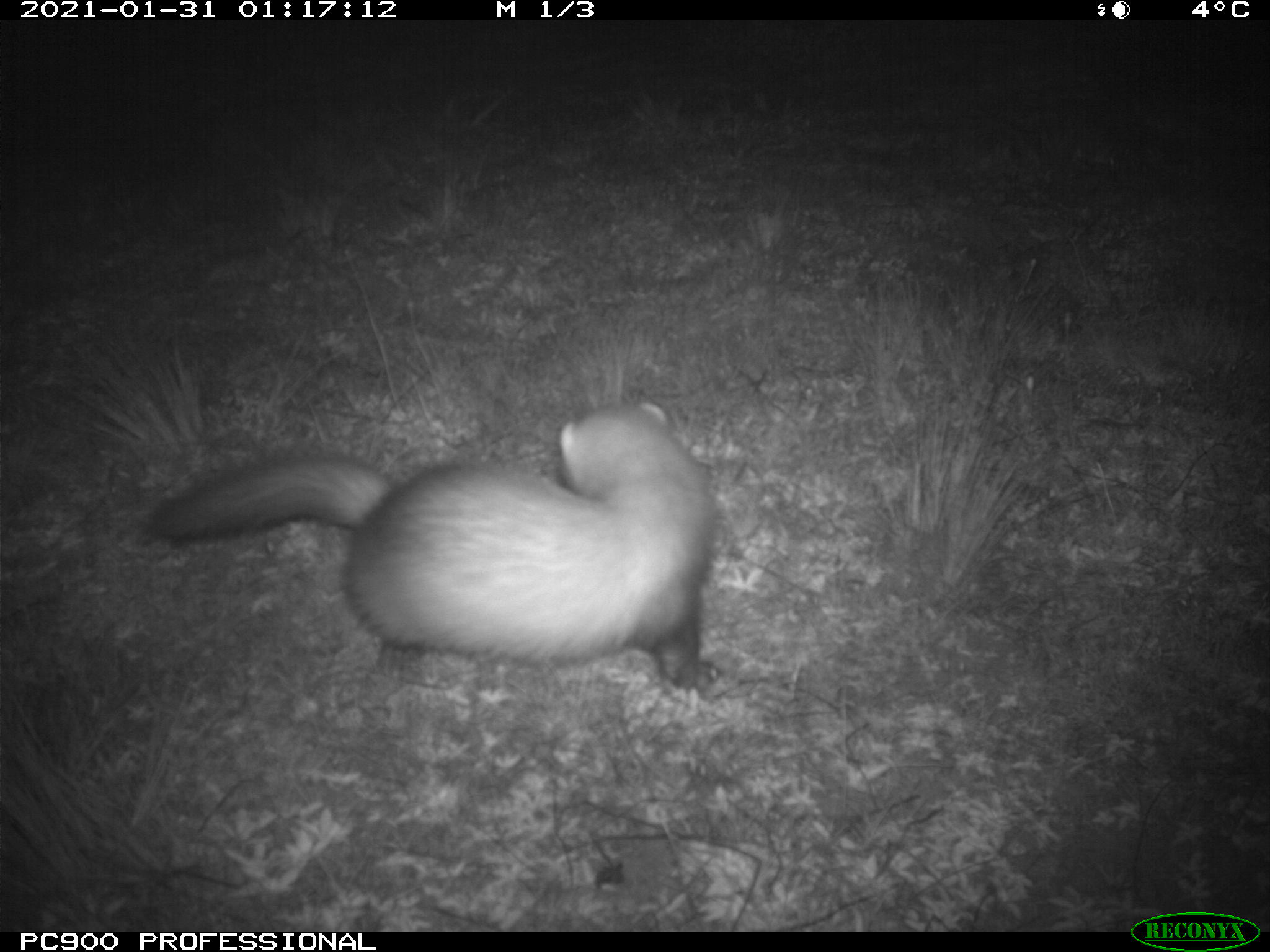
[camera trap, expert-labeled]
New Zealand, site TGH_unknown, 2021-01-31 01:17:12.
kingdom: Animalia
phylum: Chordata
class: Mammalia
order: Carnivora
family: Mustelidae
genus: Mustela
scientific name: Mustela furo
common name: ferret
Ferret (Mustela furo).